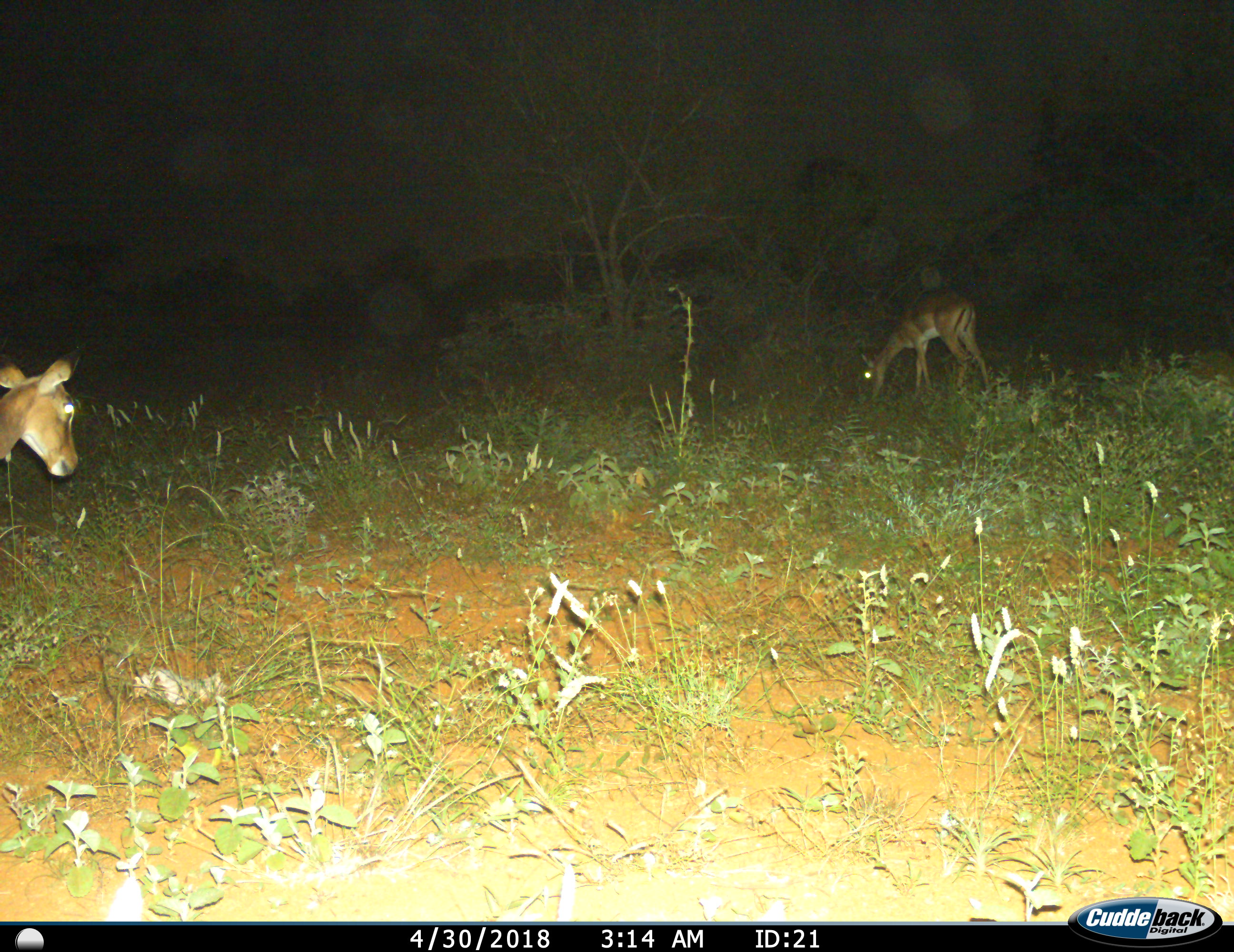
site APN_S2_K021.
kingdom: Animalia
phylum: Chordata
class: Mammalia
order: Artiodactyla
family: Bovidae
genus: Aepyceros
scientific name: Aepyceros melampus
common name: impala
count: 2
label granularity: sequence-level